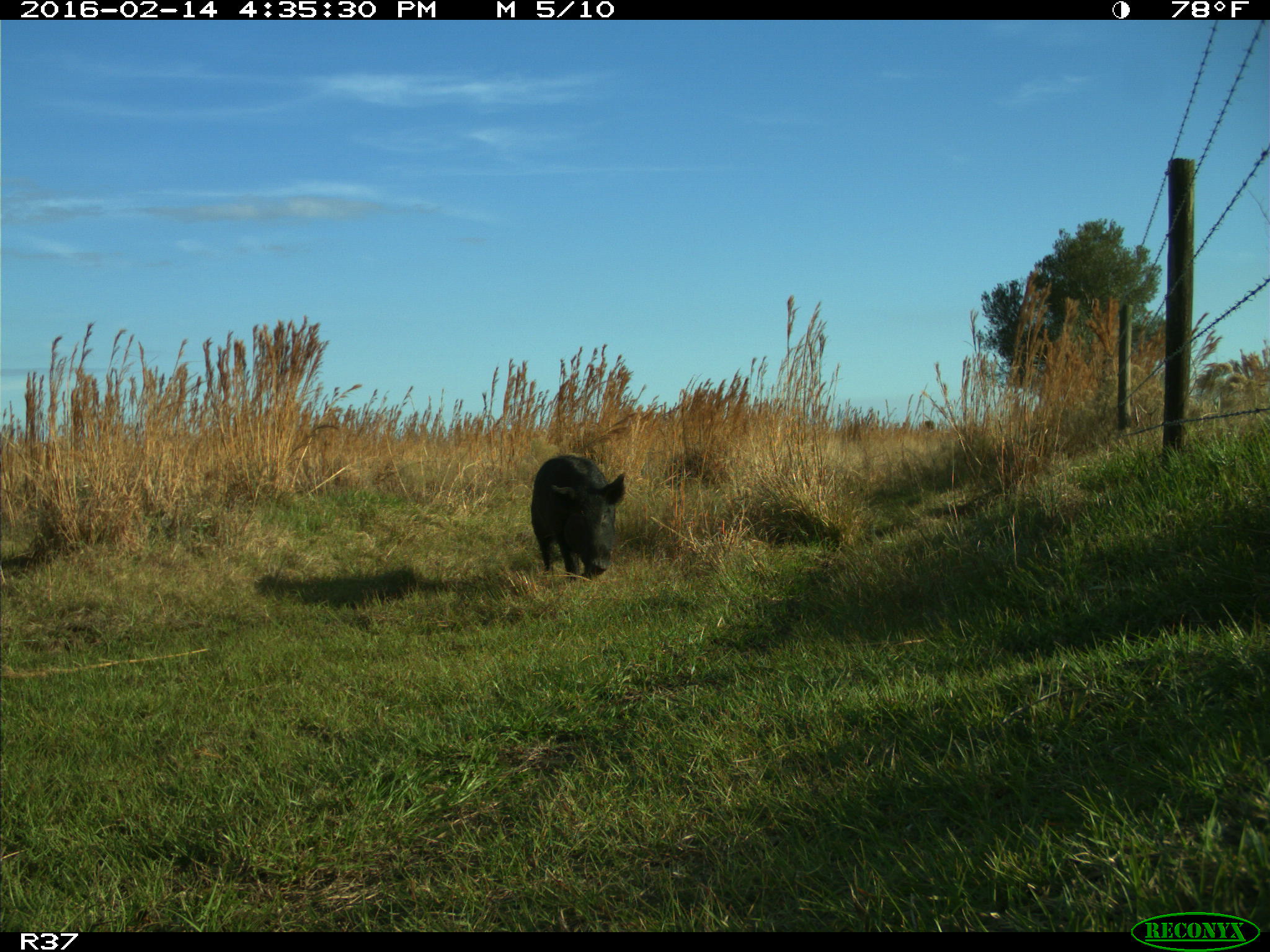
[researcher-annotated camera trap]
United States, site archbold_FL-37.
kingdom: Animalia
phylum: Chordata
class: Mammalia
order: Artiodactyla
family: Suidae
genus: Sus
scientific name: Sus scrofa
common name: wild boar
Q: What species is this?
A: Sus scrofa (wild boar).